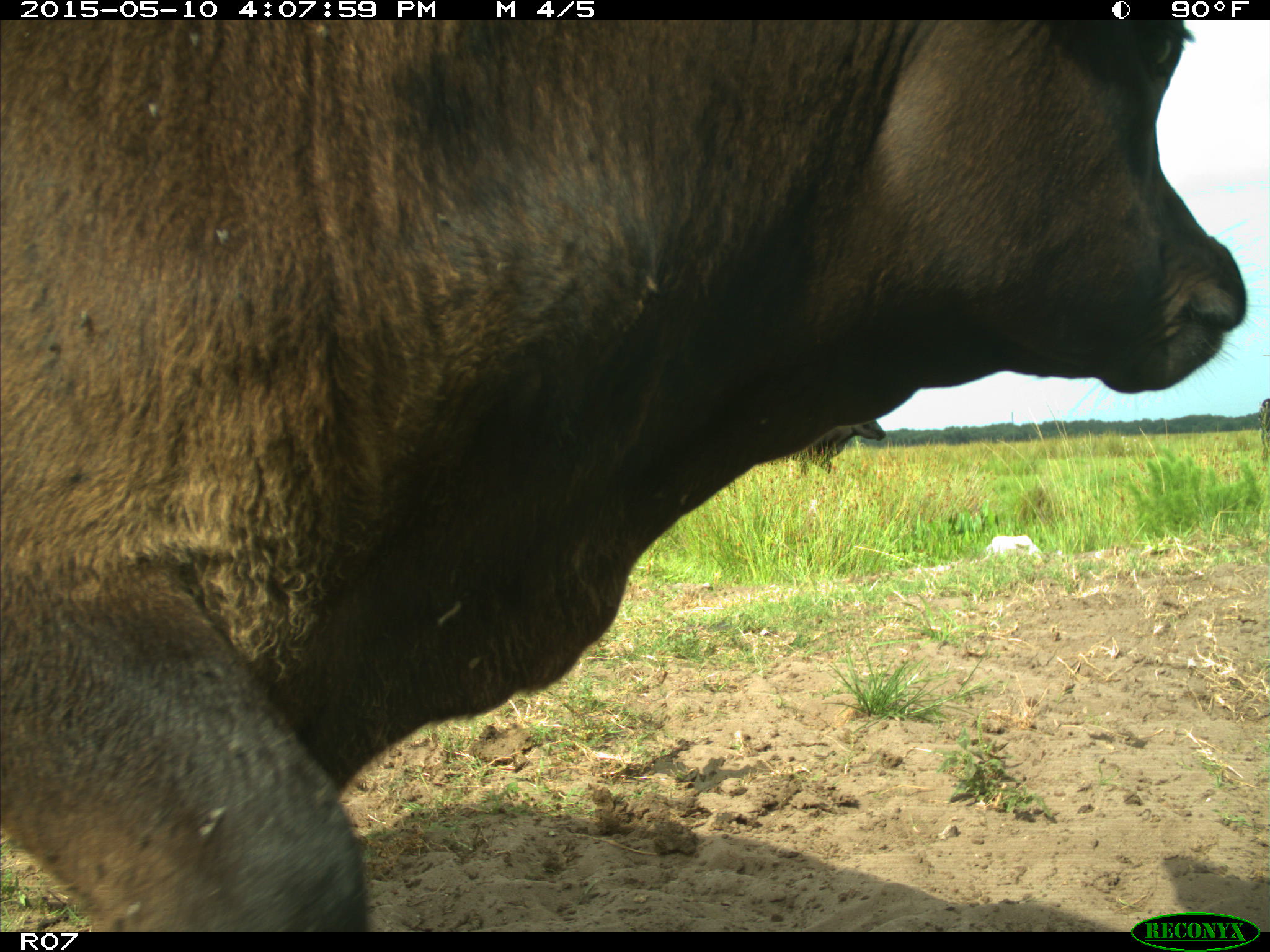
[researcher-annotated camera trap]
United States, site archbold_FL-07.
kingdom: Animalia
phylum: Chordata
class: Mammalia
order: Artiodactyla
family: Bovidae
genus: Bos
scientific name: Bos taurus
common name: domestic cow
Bos taurus (domestic cow).